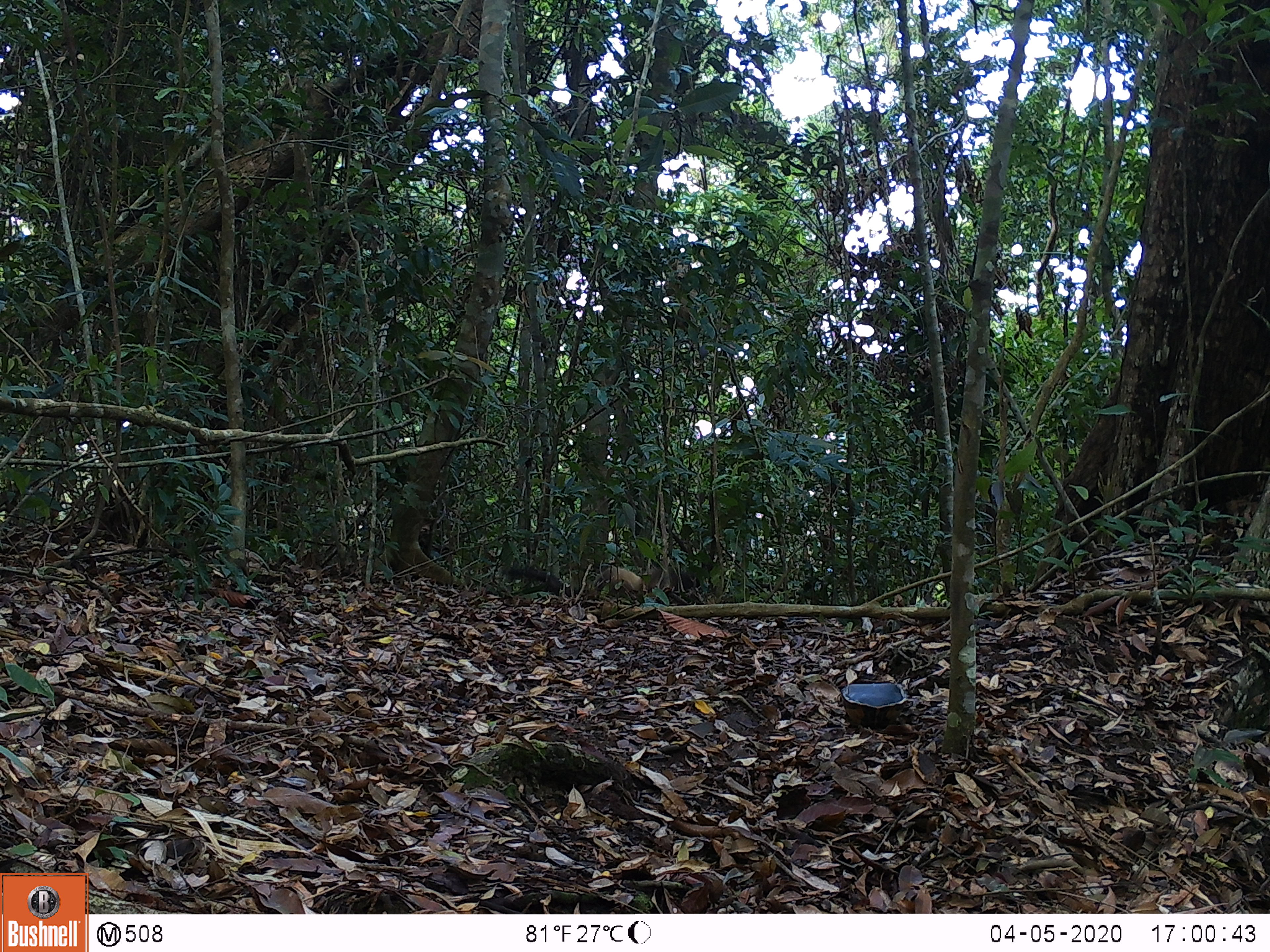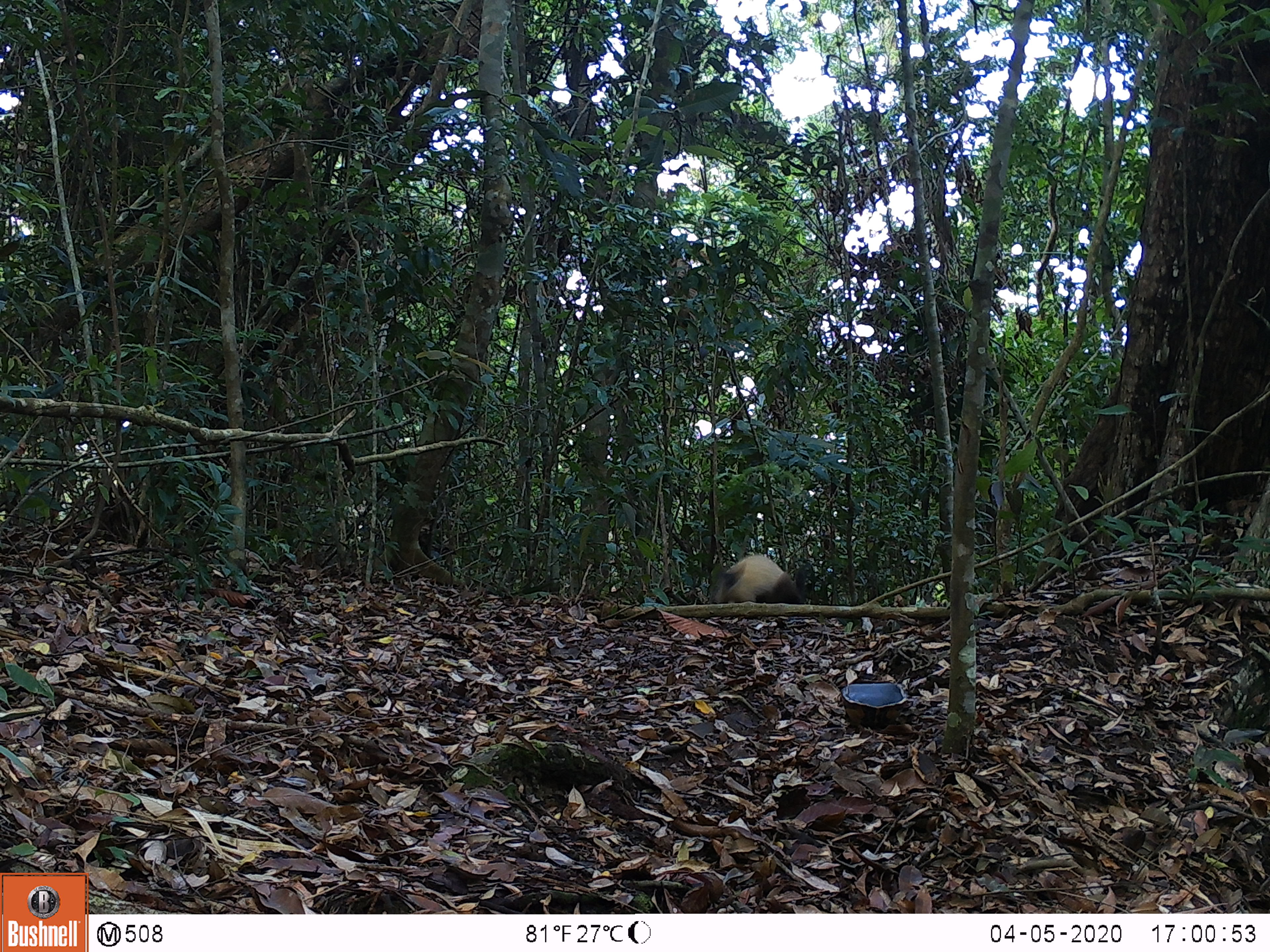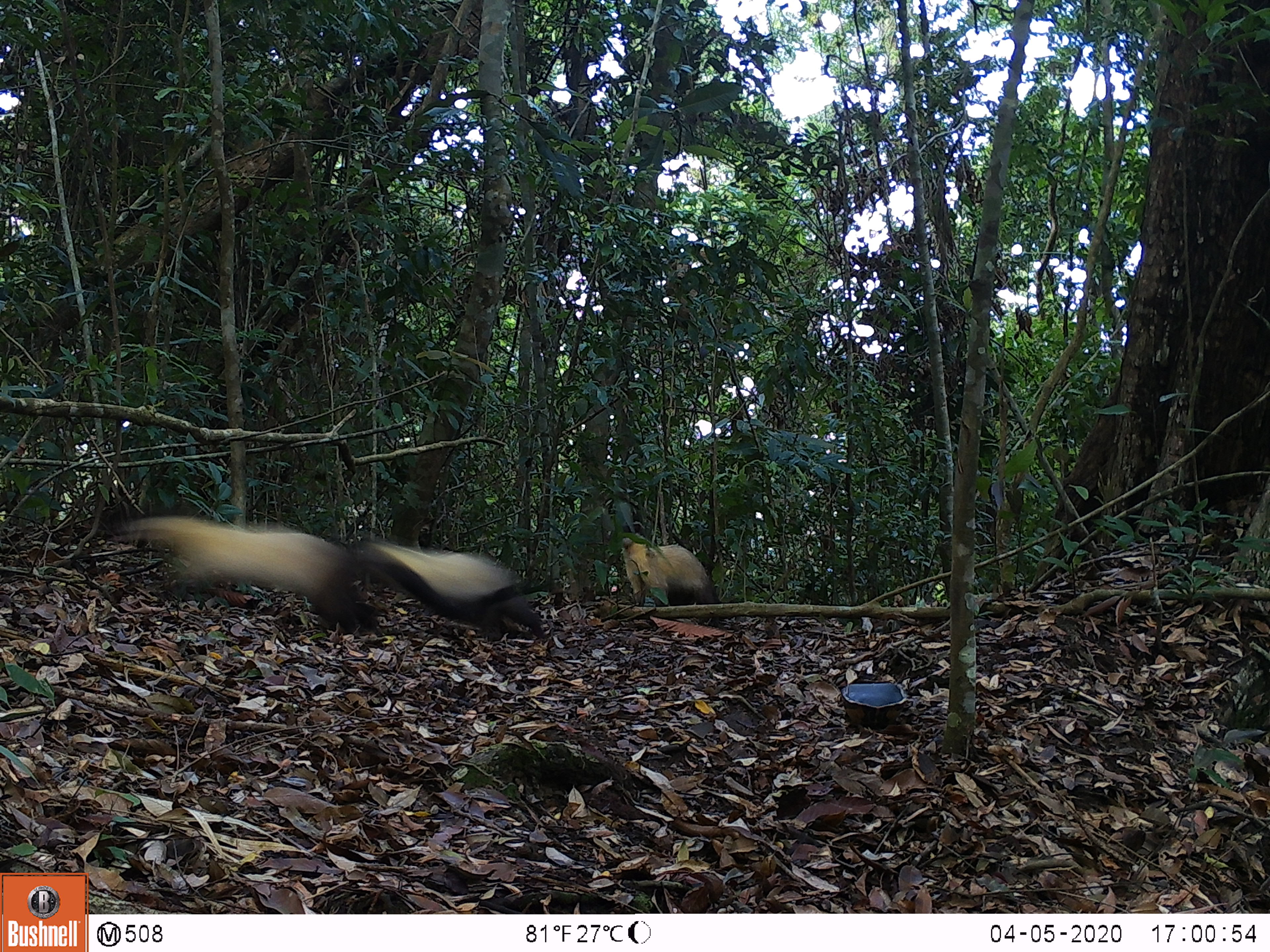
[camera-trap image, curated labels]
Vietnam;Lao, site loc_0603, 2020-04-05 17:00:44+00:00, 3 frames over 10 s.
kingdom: Animalia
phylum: Chordata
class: Mammalia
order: Carnivora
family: Mustelidae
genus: Martes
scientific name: Martes flavigula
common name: yellow-throated marten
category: yellow throated marten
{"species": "yellow throated marten (yellow-throated marten) (Martes flavigula)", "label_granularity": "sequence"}